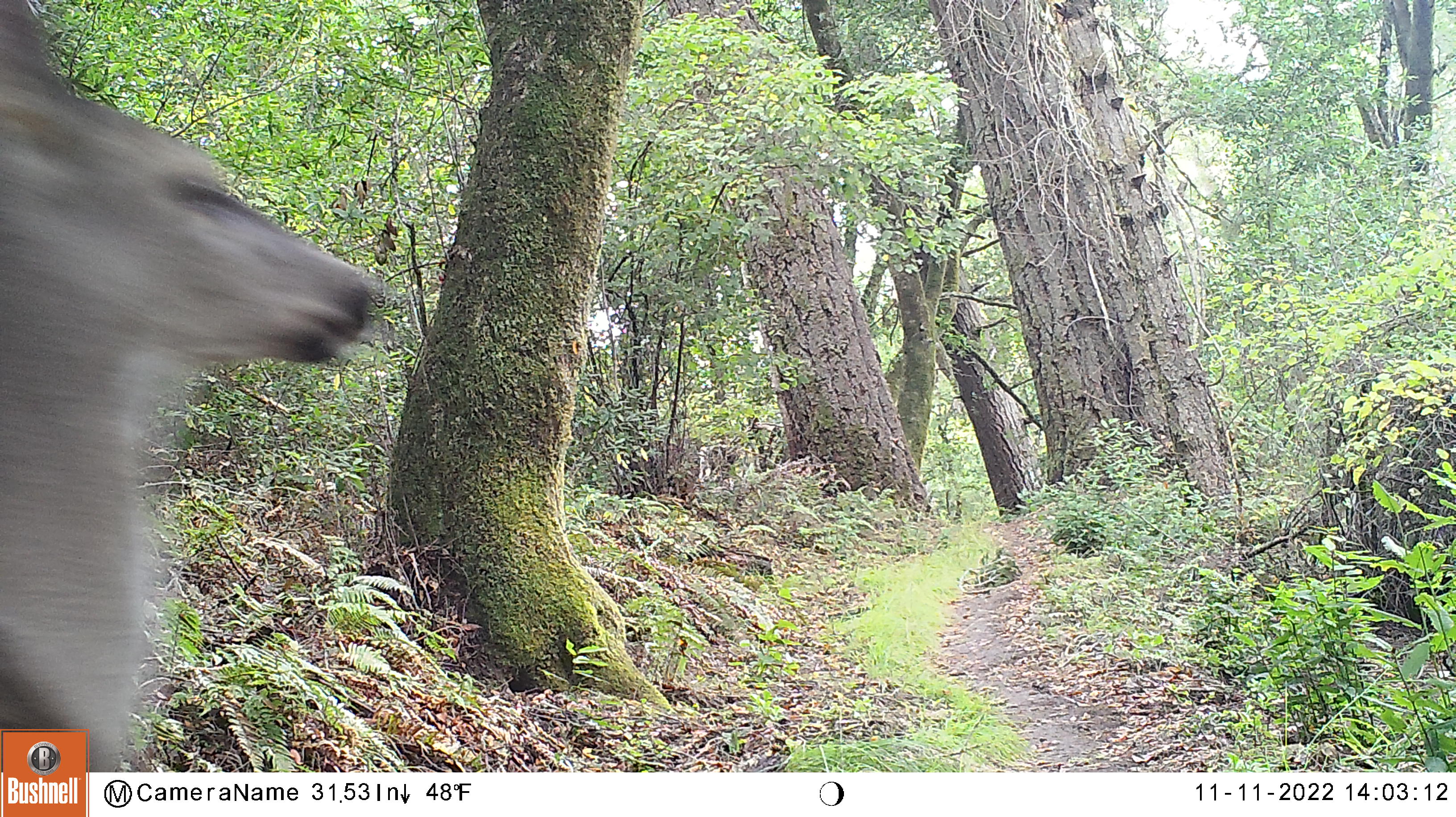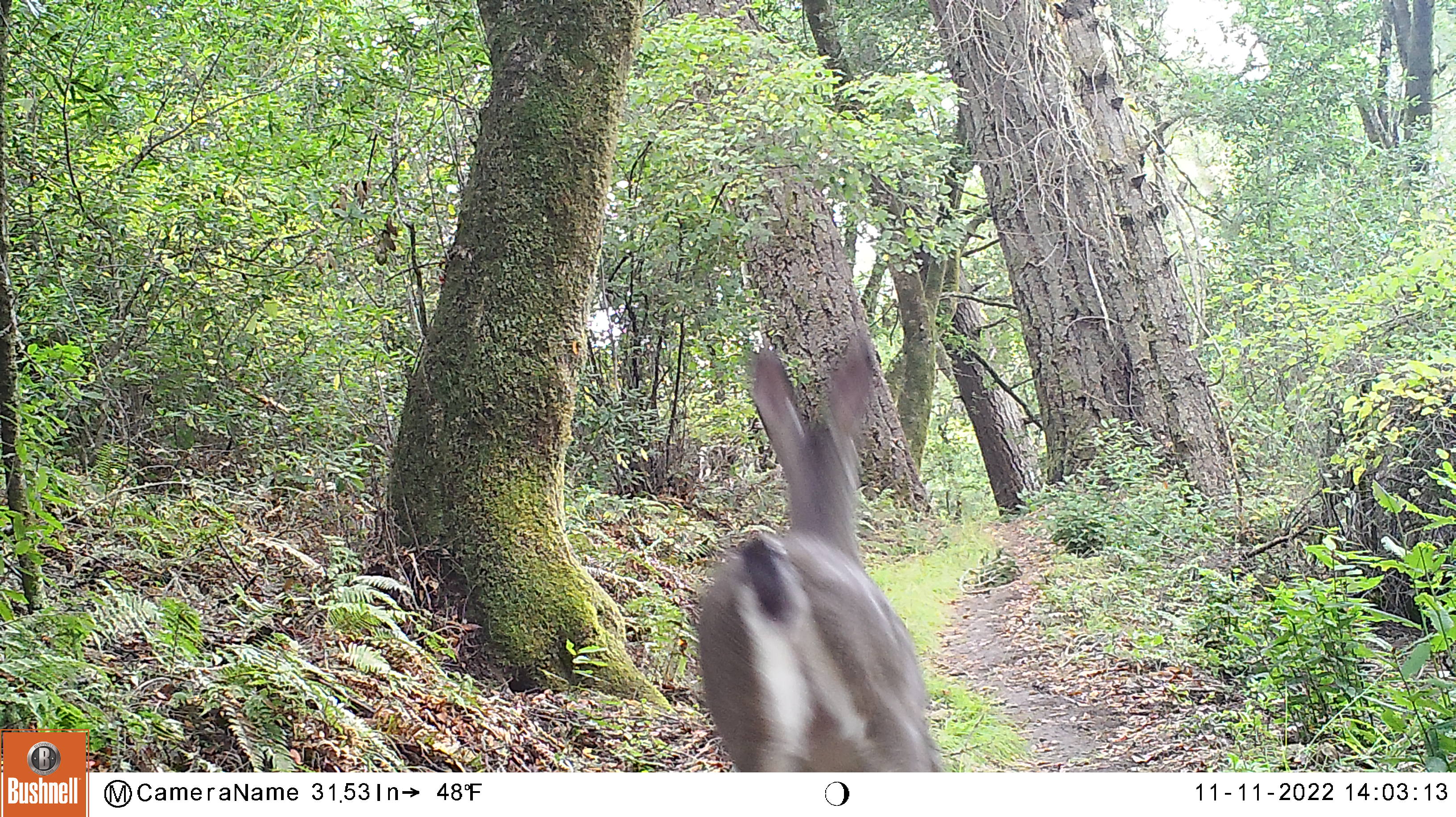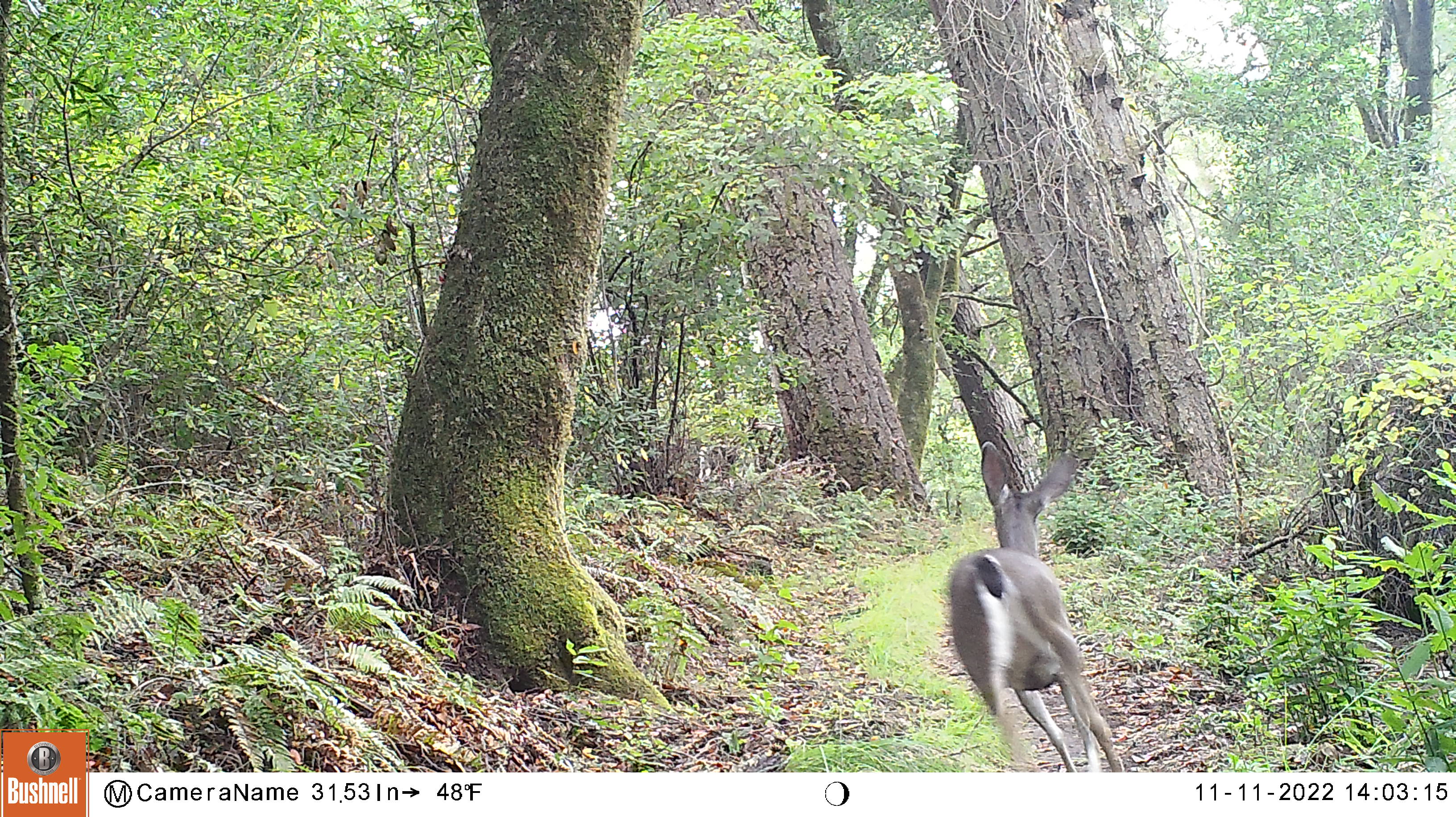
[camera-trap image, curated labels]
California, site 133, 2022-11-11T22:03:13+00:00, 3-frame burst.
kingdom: Animalia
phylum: Chordata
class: Mammalia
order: Artiodactyla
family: Cervidae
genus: Odocoileus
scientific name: Odocoileus hemionus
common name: mule deer